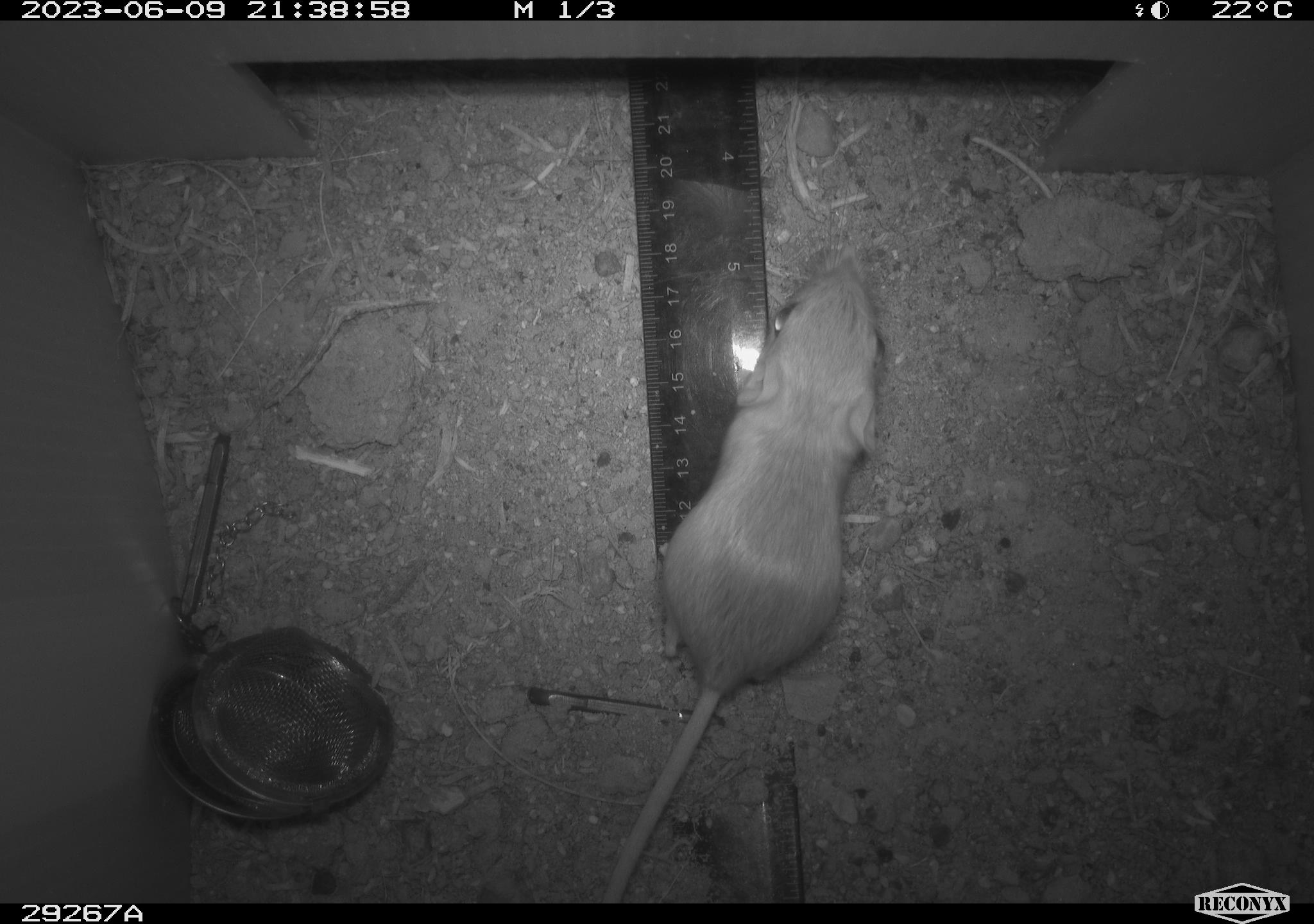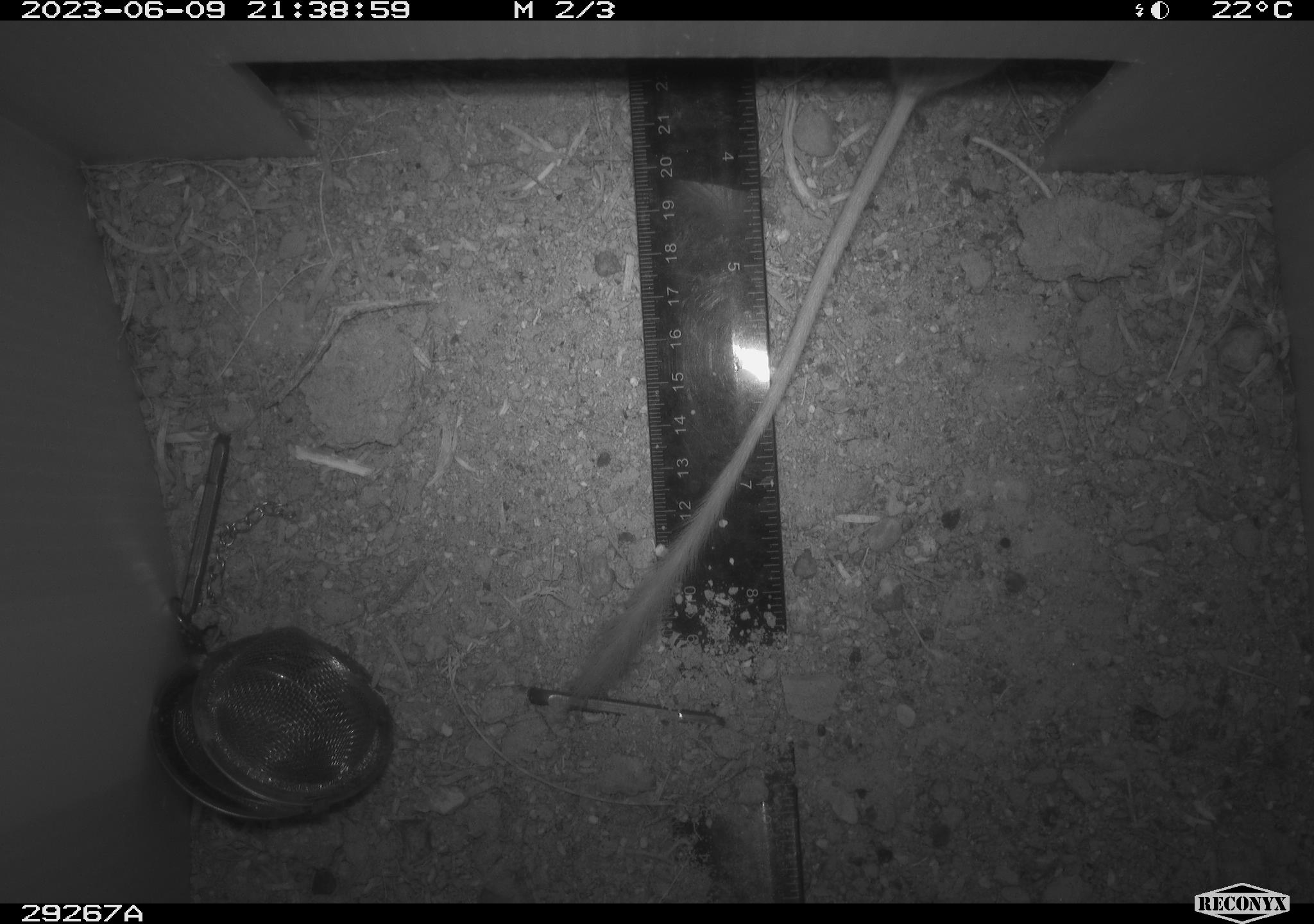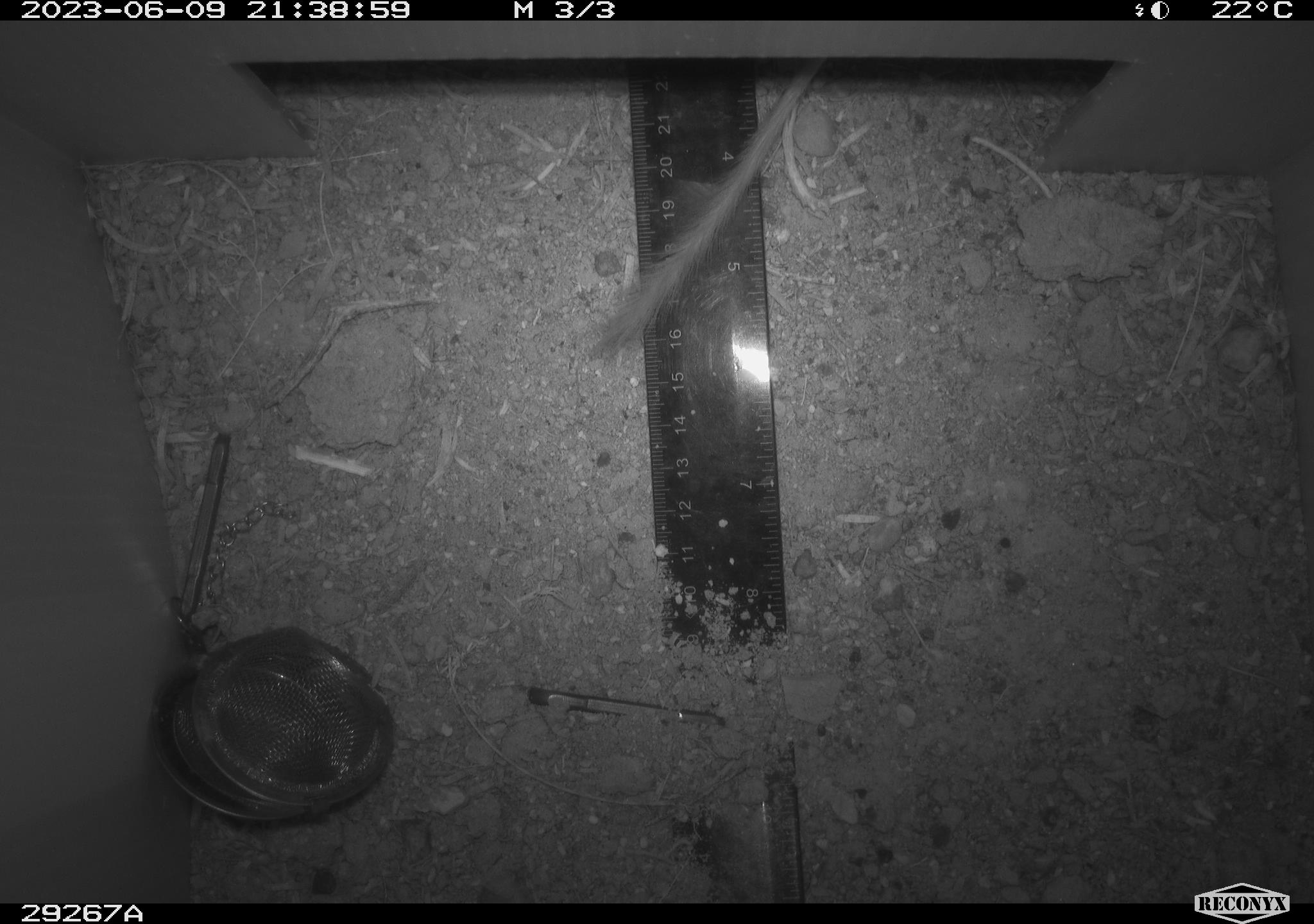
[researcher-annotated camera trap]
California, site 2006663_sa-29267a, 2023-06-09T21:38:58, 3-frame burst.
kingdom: Animalia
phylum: Chordata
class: Mammalia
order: Rodentia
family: Heteromyidae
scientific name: Heteromyidae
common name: kangaroo rats and pocket mice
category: heteromyidae family